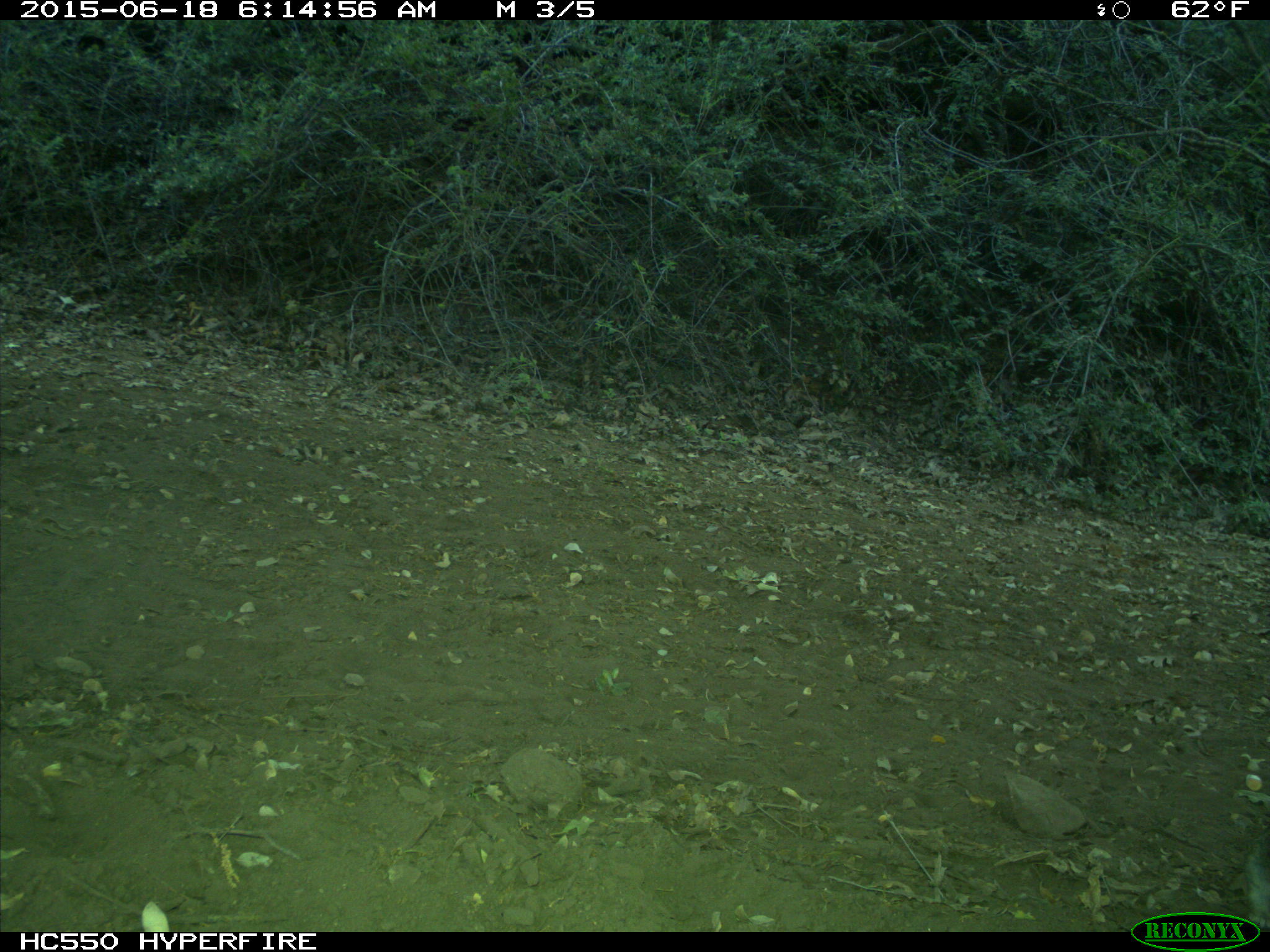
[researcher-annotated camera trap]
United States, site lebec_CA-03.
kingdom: Animalia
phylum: Chordata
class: Mammalia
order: Lagomorpha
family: Leporidae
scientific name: Leporidae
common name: rabbits and hares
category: unidentified rabbit